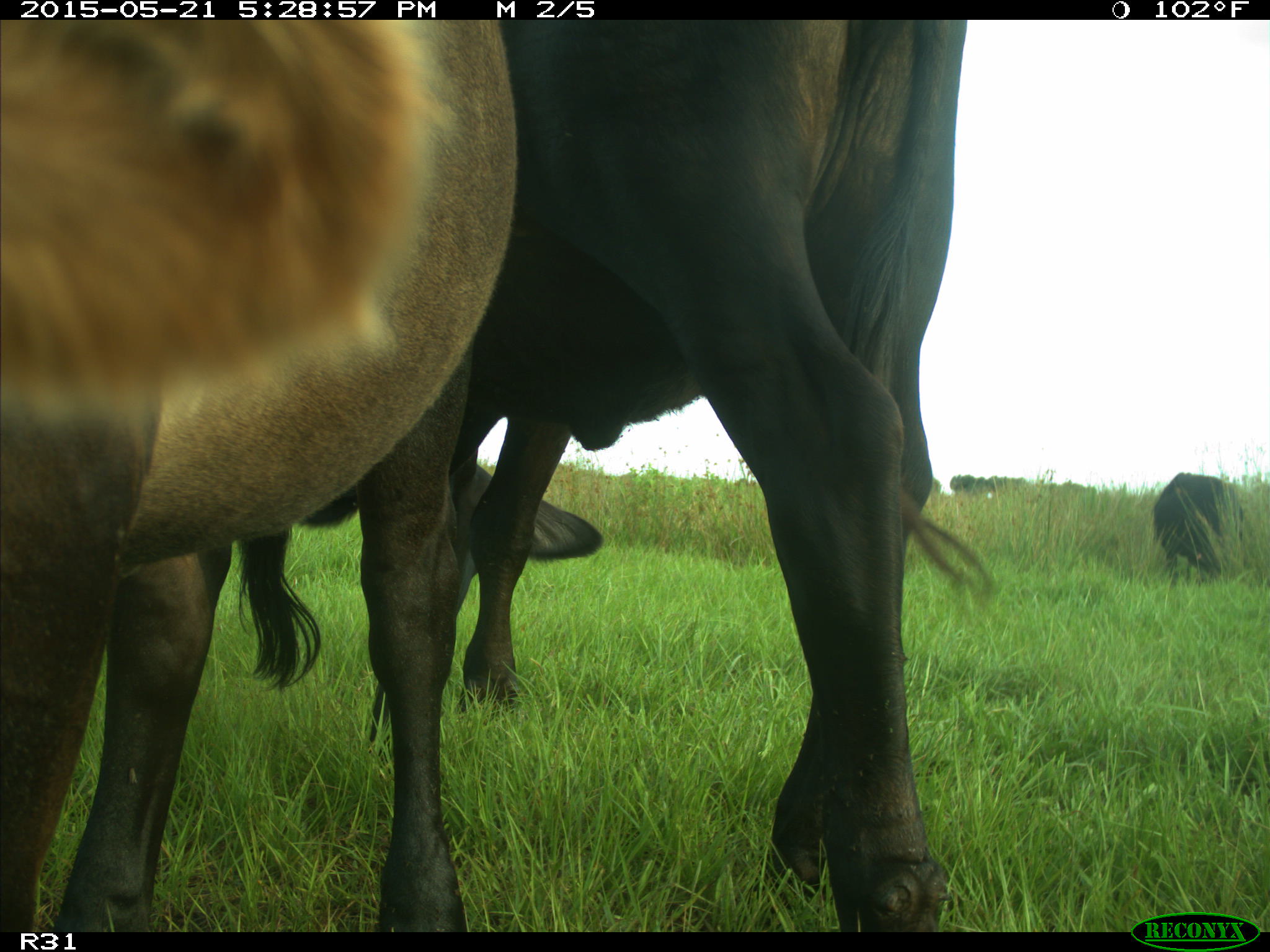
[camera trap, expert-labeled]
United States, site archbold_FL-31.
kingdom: Animalia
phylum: Chordata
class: Mammalia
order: Artiodactyla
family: Bovidae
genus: Bos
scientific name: Bos taurus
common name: domestic cow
Bos taurus (domestic cow).